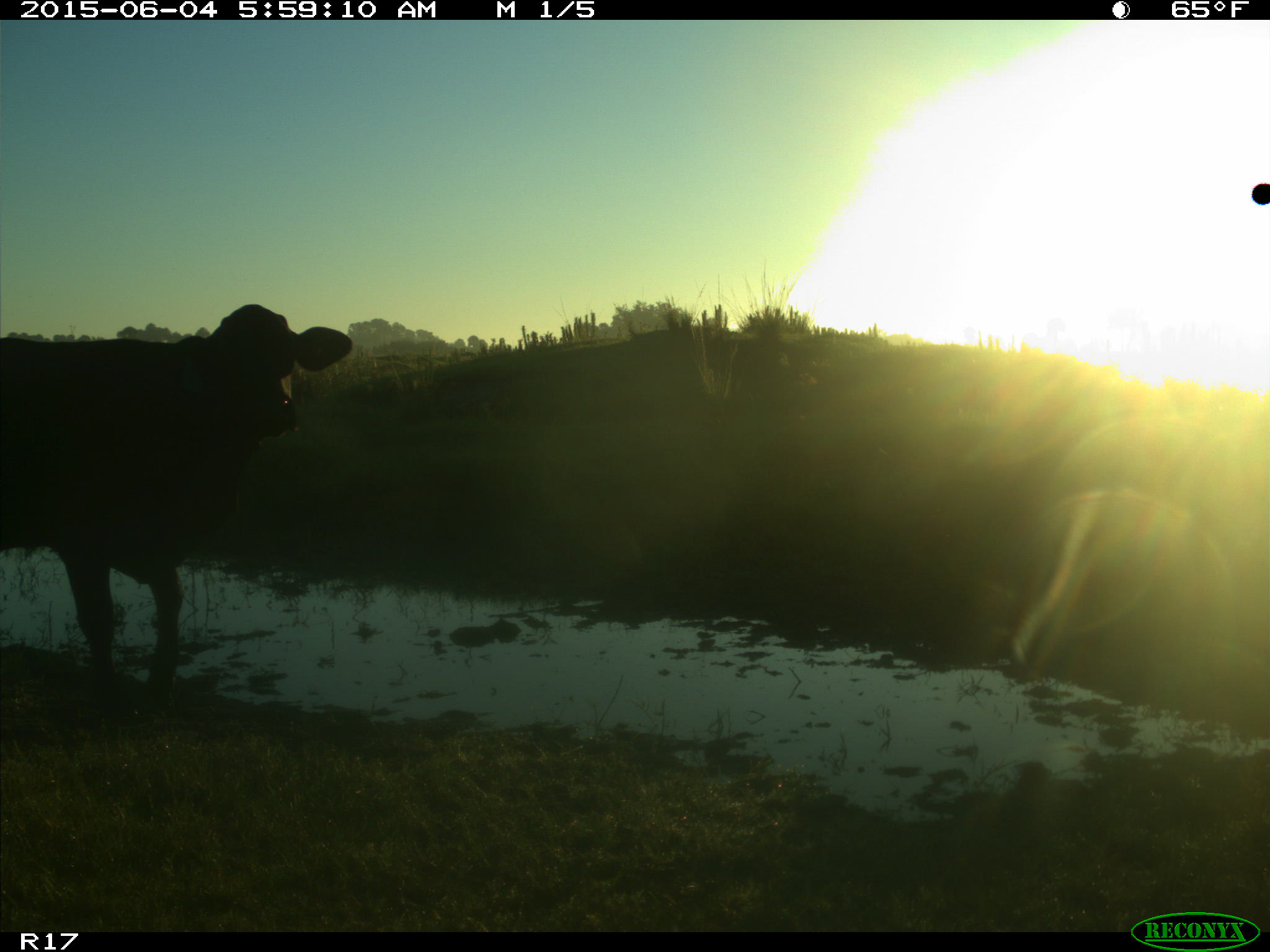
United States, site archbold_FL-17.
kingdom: Animalia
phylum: Chordata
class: Mammalia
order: Artiodactyla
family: Bovidae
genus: Bos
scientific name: Bos taurus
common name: domestic cow